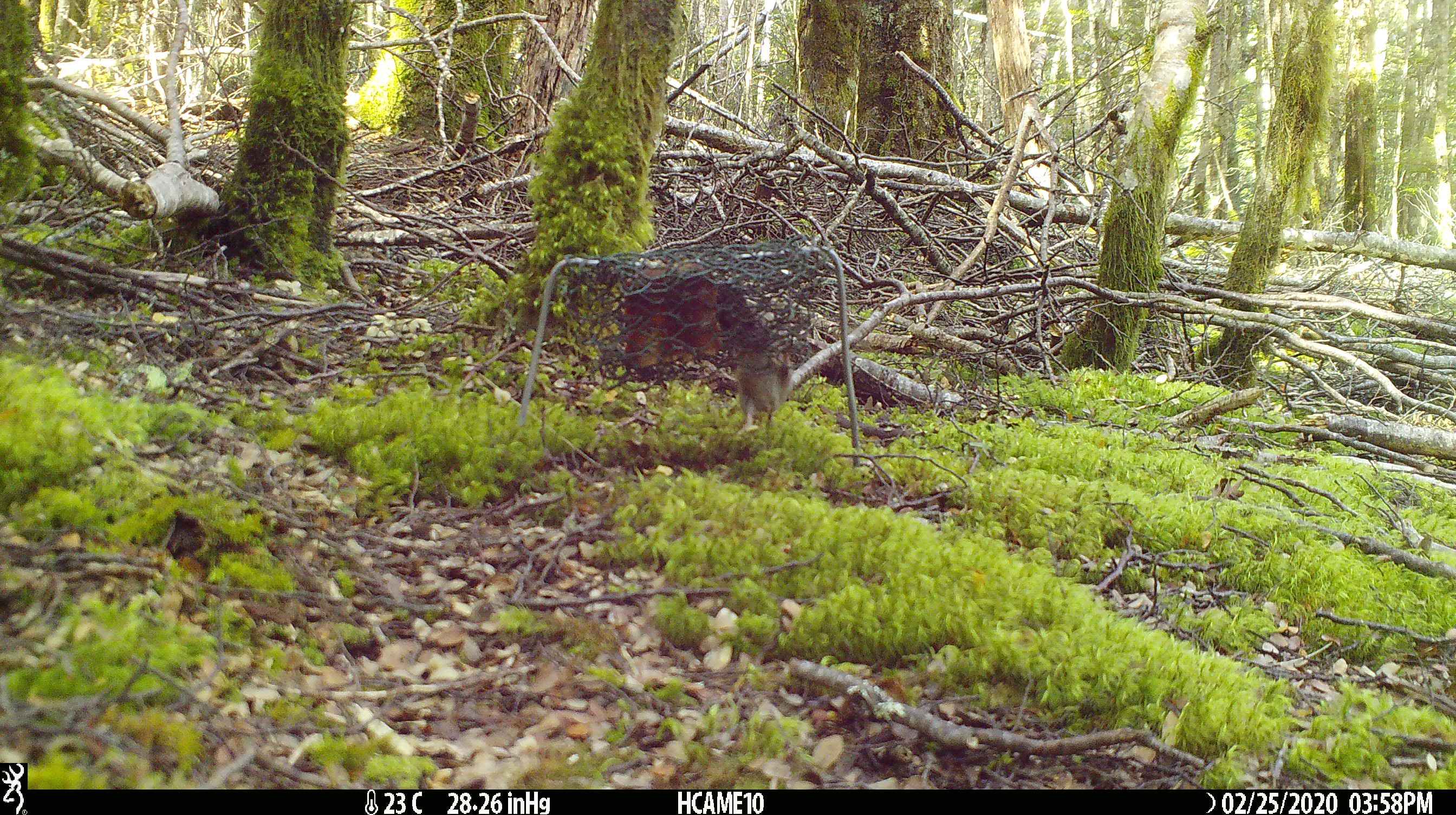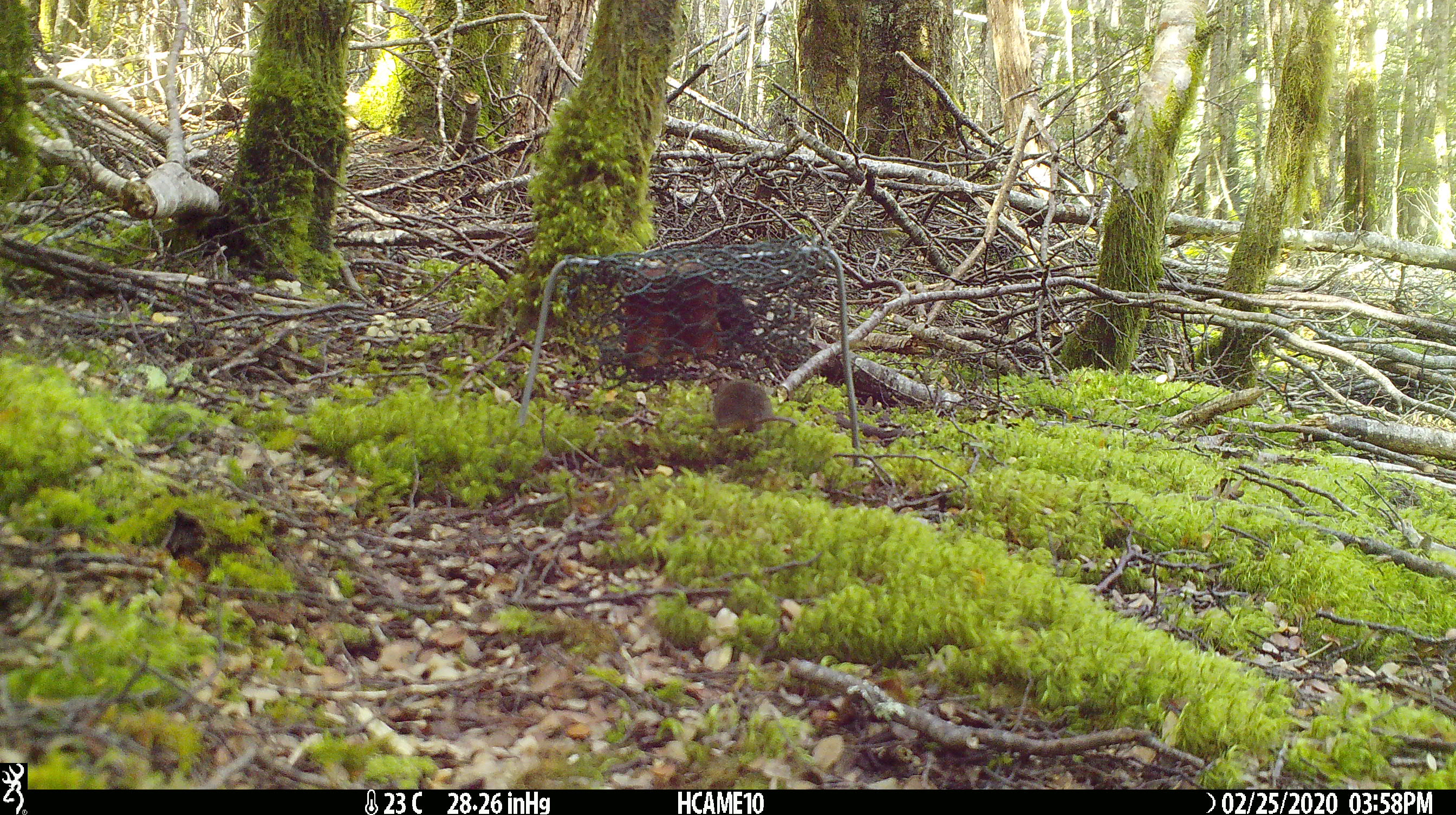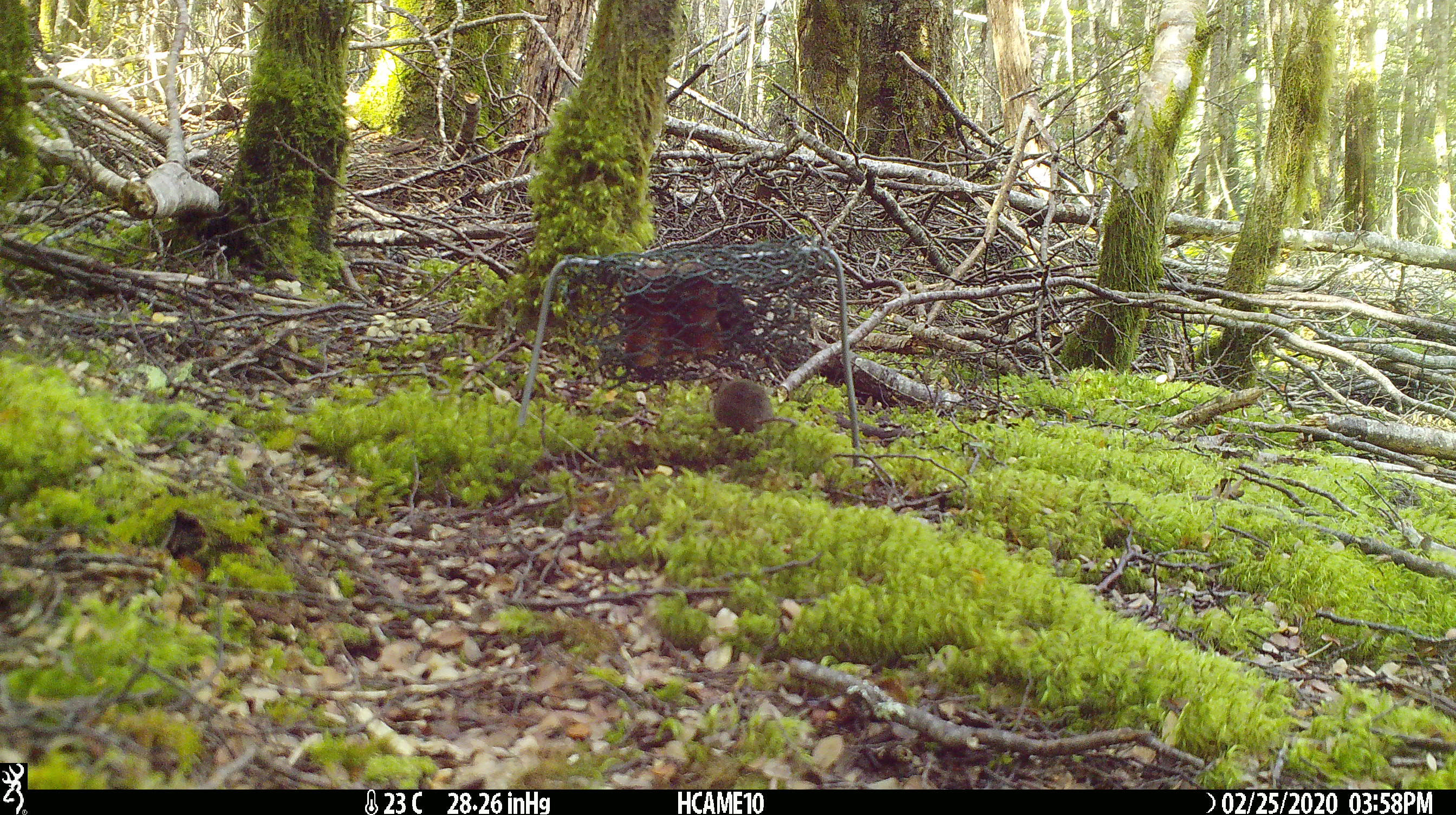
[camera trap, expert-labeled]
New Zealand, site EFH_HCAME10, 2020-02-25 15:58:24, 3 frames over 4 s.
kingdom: Animalia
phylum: Chordata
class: Mammalia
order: Rodentia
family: Muridae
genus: Mus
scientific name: Mus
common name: mouse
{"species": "mouse (Mus)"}